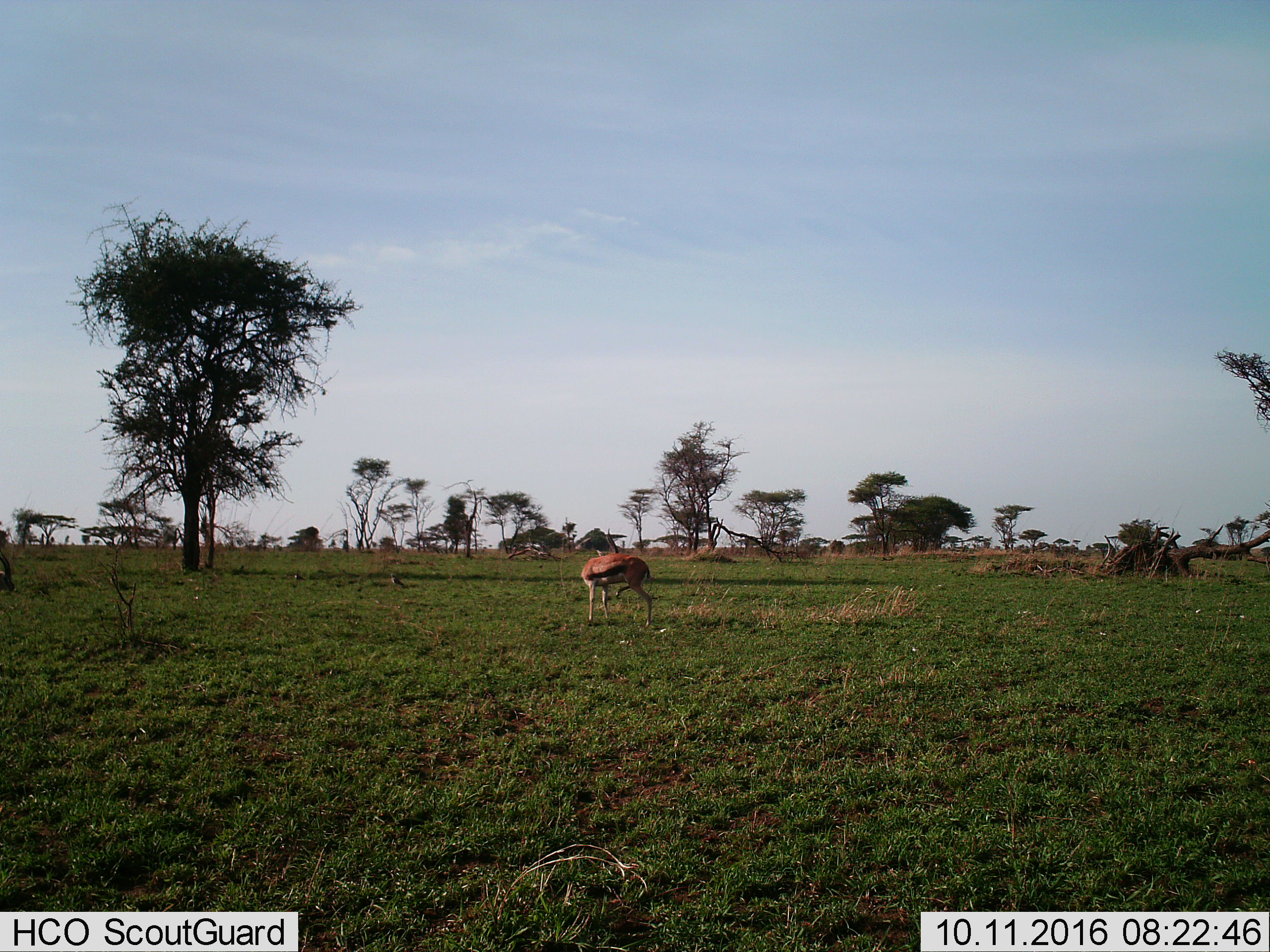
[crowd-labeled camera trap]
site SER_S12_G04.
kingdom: Animalia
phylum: Chordata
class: Mammalia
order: Artiodactyla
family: Bovidae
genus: Eudorcas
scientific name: Eudorcas thomsonii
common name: thomson's gazelle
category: gazellethomsons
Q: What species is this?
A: Gazellethomsons (thomson's gazelle) (Eudorcas thomsonii).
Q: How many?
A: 1.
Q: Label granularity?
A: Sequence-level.